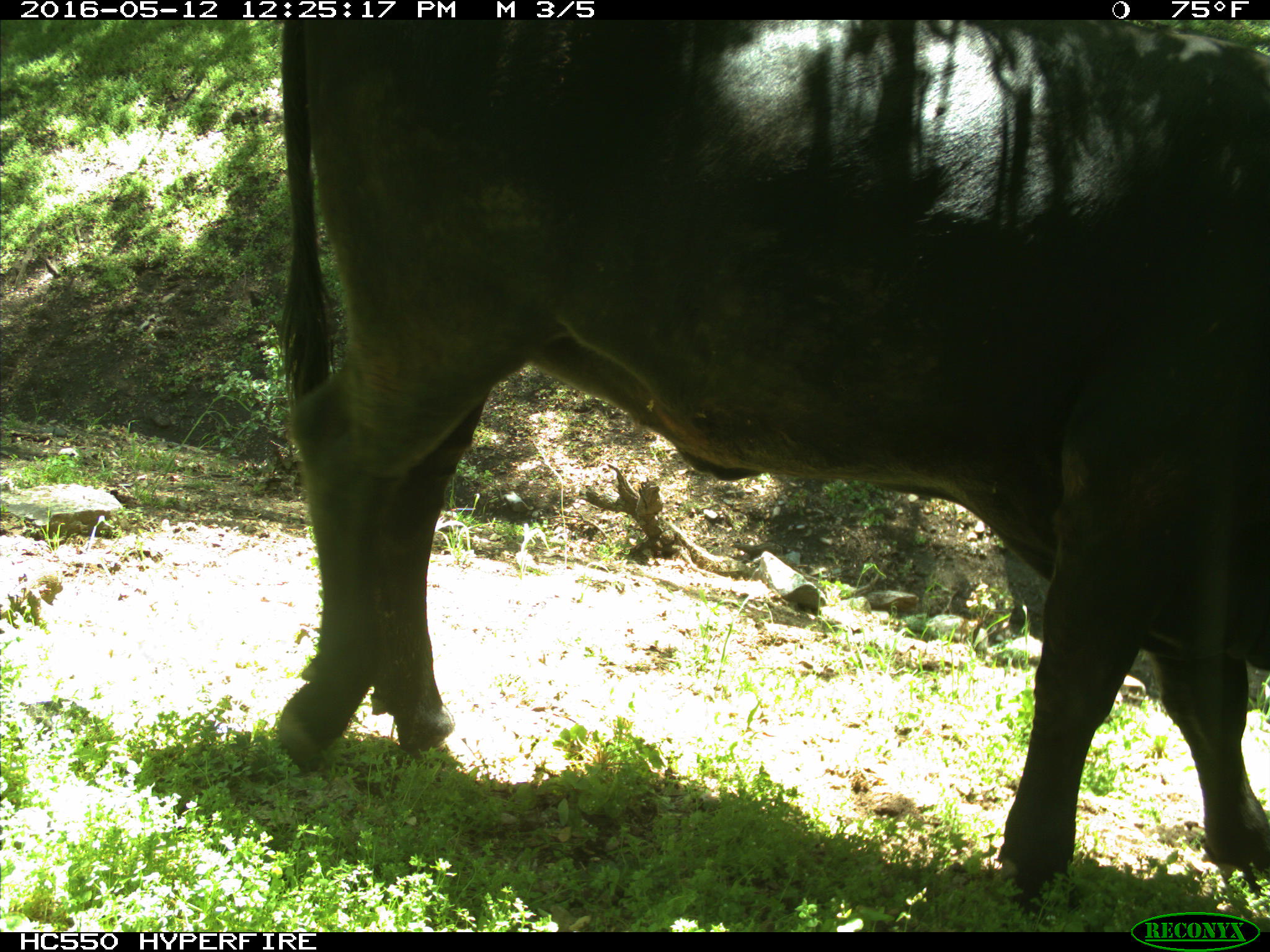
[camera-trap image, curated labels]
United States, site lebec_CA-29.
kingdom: Animalia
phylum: Chordata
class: Mammalia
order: Artiodactyla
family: Bovidae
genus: Bos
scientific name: Bos taurus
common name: domestic cow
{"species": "Bos taurus (domestic cow)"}